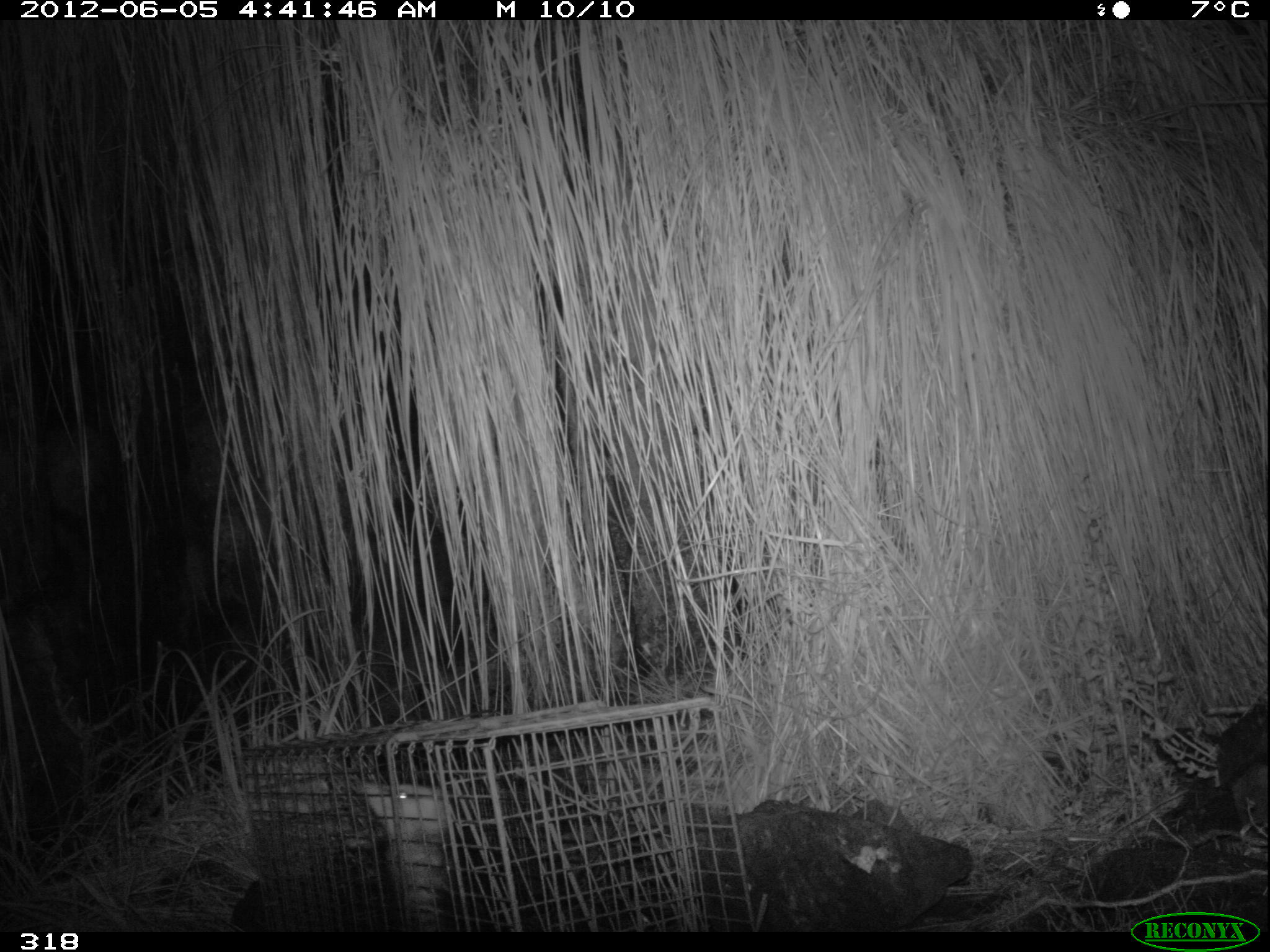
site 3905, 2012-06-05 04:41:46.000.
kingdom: Animalia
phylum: Chordata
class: Mammalia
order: Didelphimorphia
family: Didelphidae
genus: Didelphis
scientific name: Didelphis pernigra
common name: andean white-eared opossum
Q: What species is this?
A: Didelphis pernigra (andean white-eared opossum).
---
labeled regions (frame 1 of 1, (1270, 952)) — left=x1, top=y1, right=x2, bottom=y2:
didelphis pernigra: left=342, top=777, right=502, bottom=930